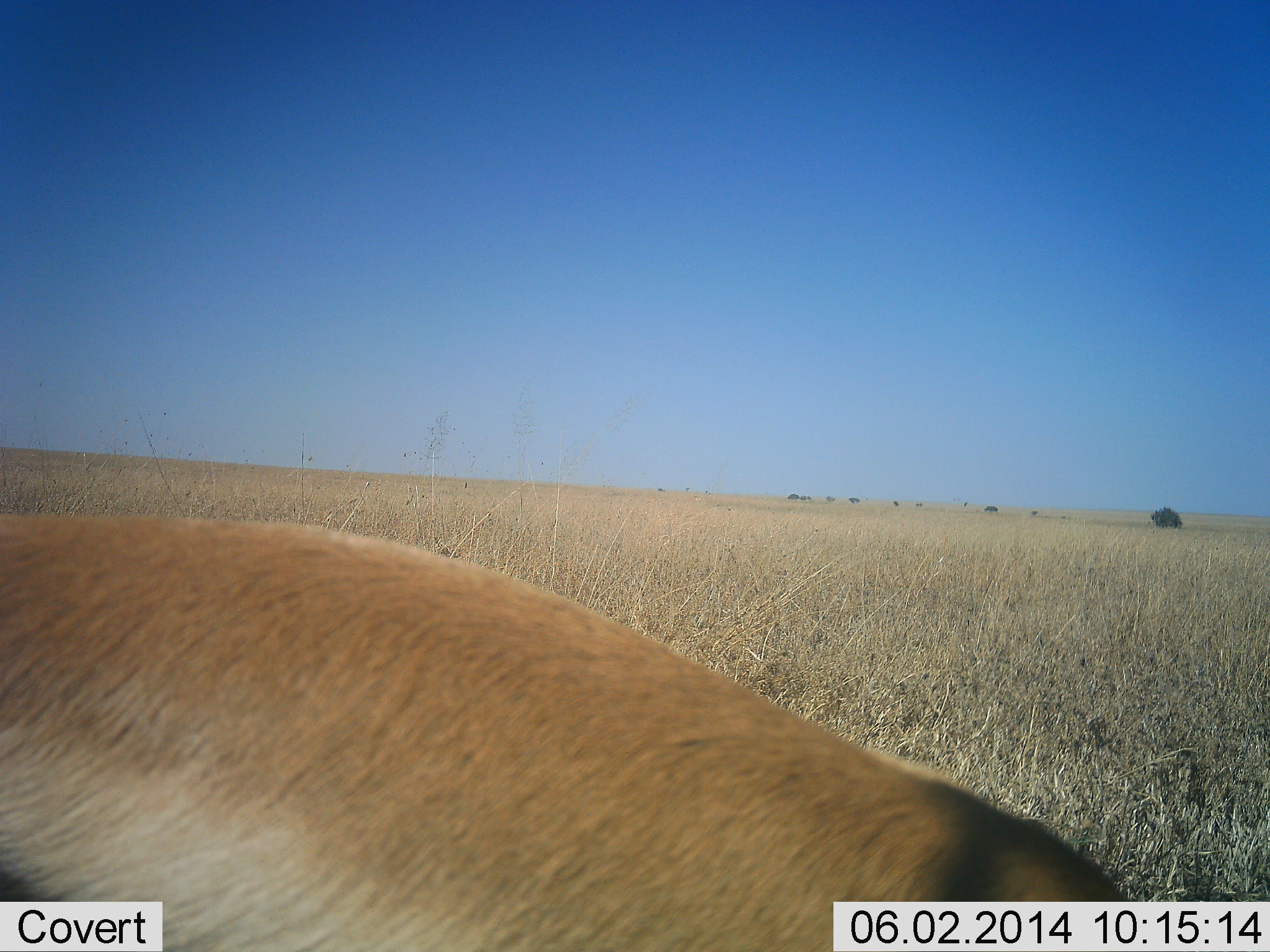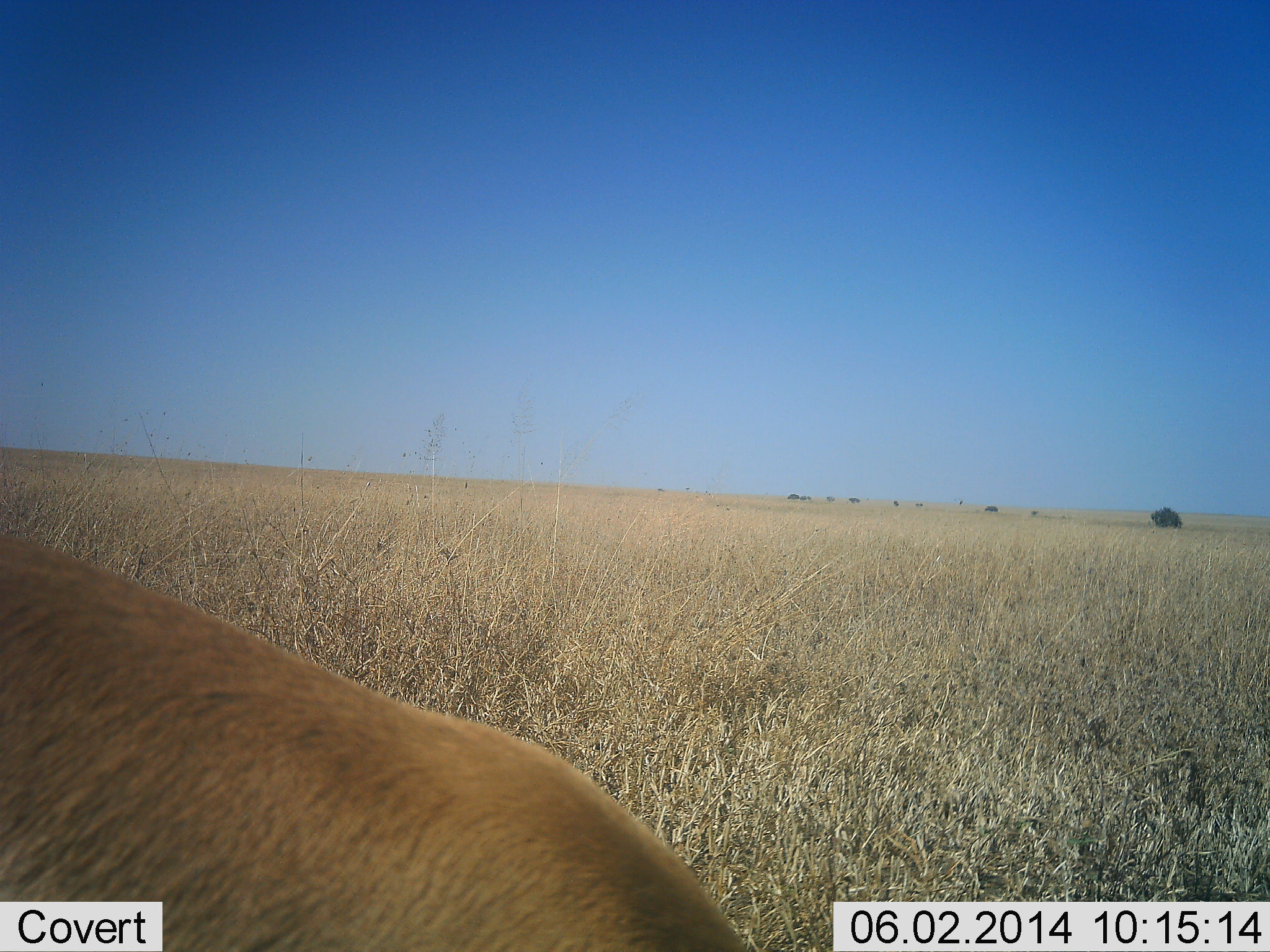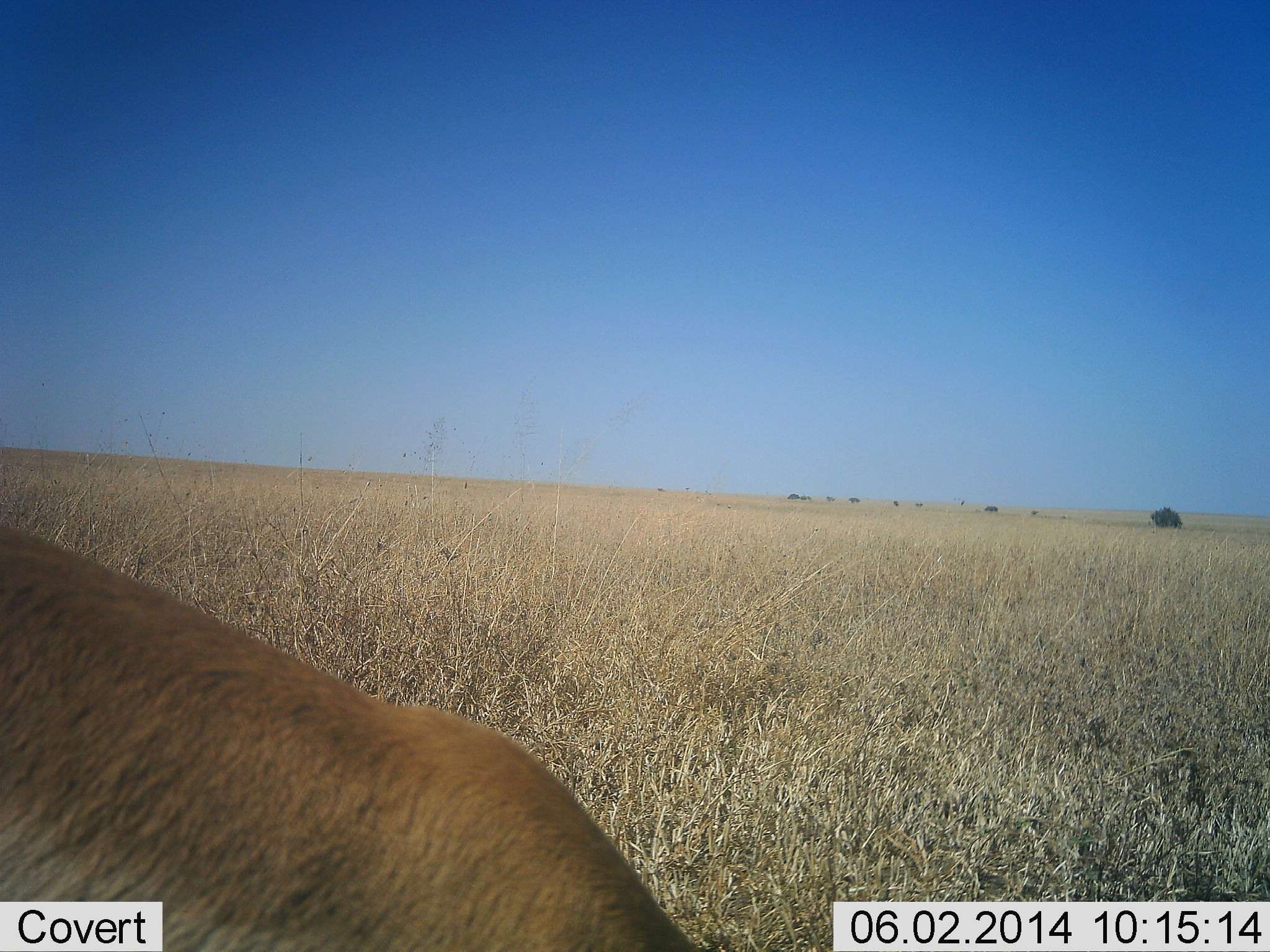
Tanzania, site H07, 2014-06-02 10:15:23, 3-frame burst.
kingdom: Animalia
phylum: Chordata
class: Mammalia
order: Artiodactyla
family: Bovidae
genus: Eudorcas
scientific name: Eudorcas thomsonii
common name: thomson's gazelle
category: gazellethomsons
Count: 1.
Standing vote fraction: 20%.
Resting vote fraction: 0%.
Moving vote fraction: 30%.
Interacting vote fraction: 0%.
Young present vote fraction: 0%.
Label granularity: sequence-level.